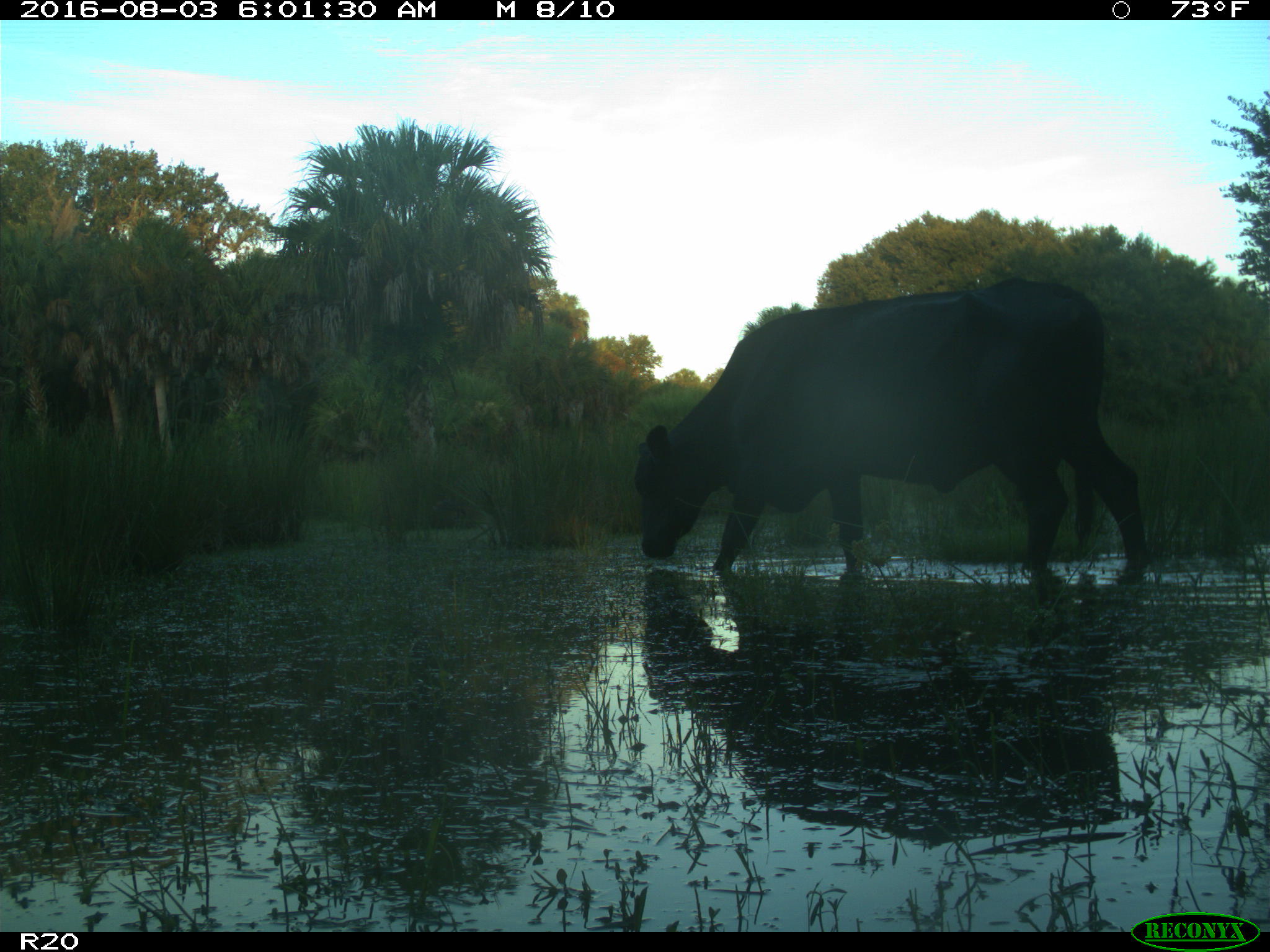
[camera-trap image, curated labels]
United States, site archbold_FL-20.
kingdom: Animalia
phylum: Chordata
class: Mammalia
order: Artiodactyla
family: Bovidae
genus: Bos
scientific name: Bos taurus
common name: domestic cow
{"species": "Bos taurus (domestic cow)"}